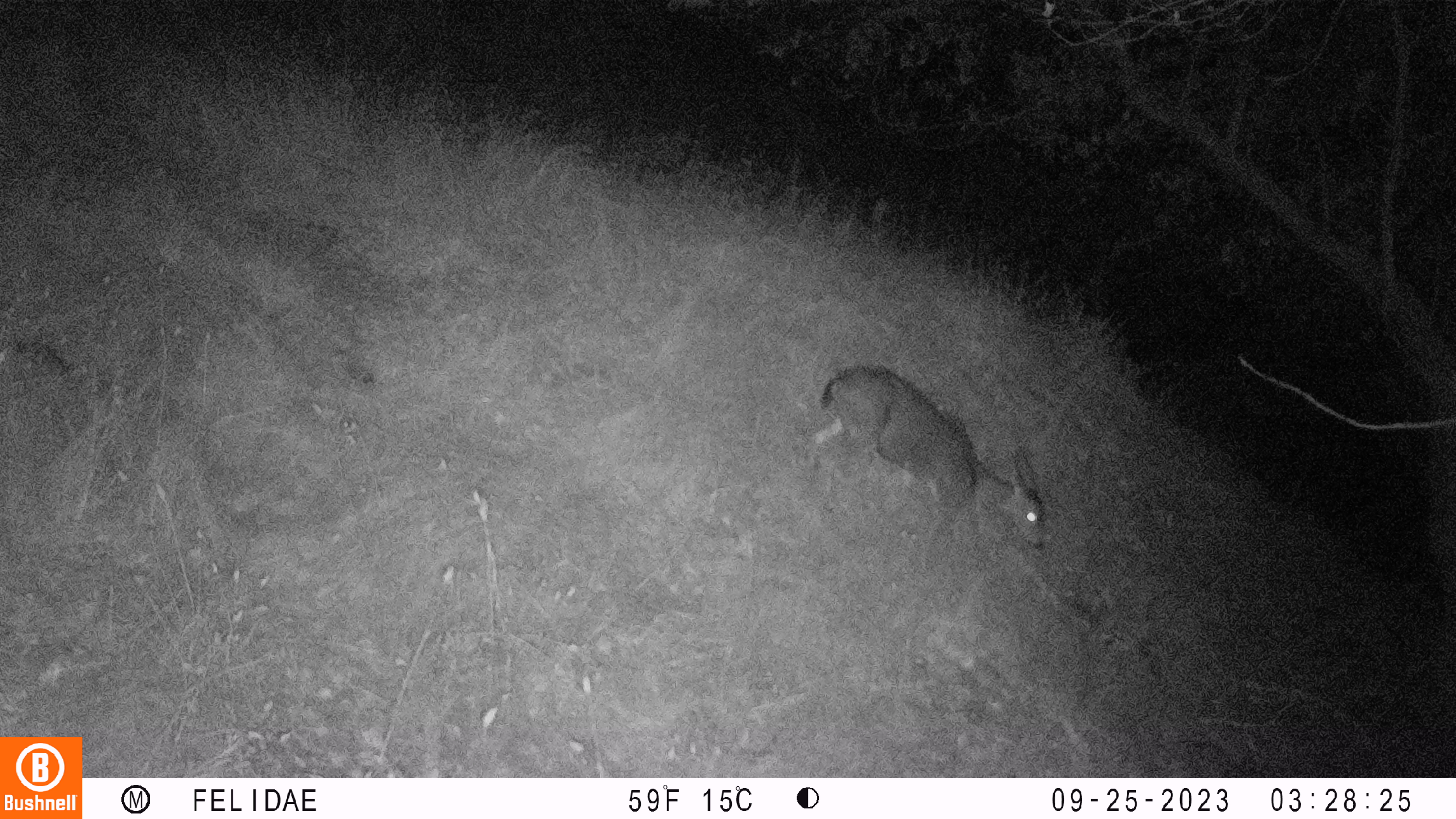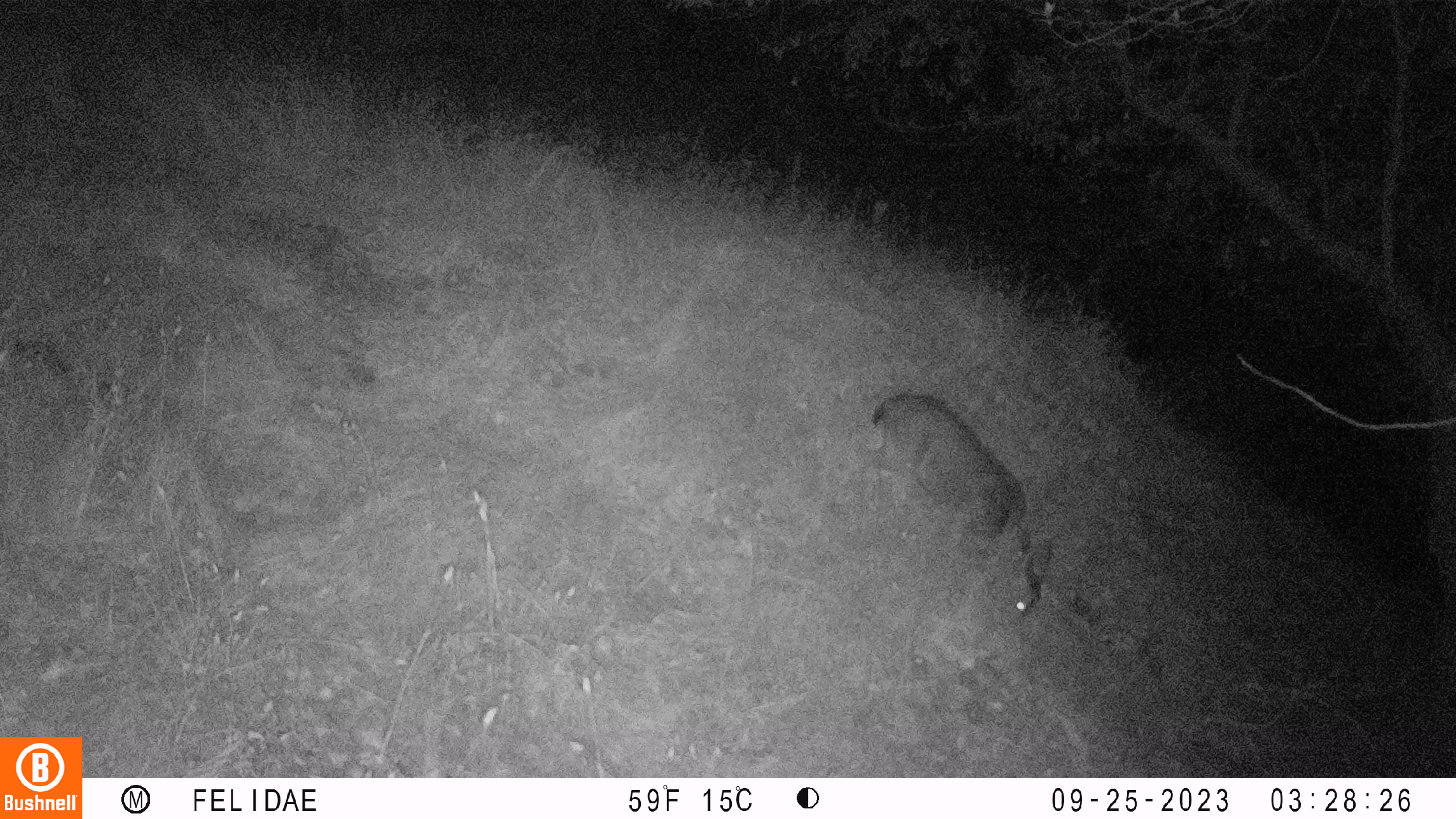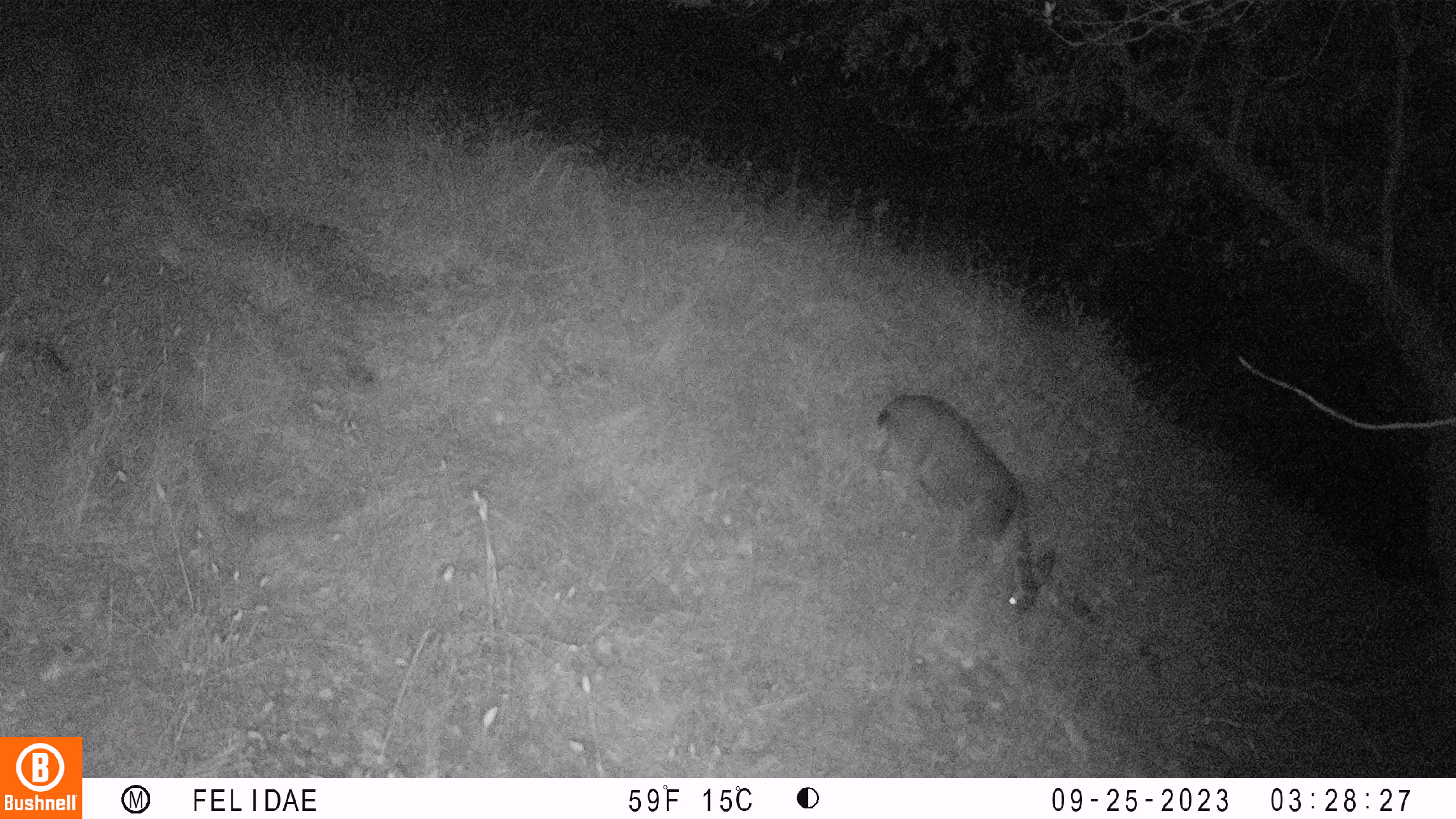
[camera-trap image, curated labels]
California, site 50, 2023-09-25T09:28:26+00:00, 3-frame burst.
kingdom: Animalia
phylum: Chordata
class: Mammalia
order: Artiodactyla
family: Cervidae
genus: Odocoileus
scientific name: Odocoileus hemionus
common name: mule deer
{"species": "mule deer (Odocoileus hemionus)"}